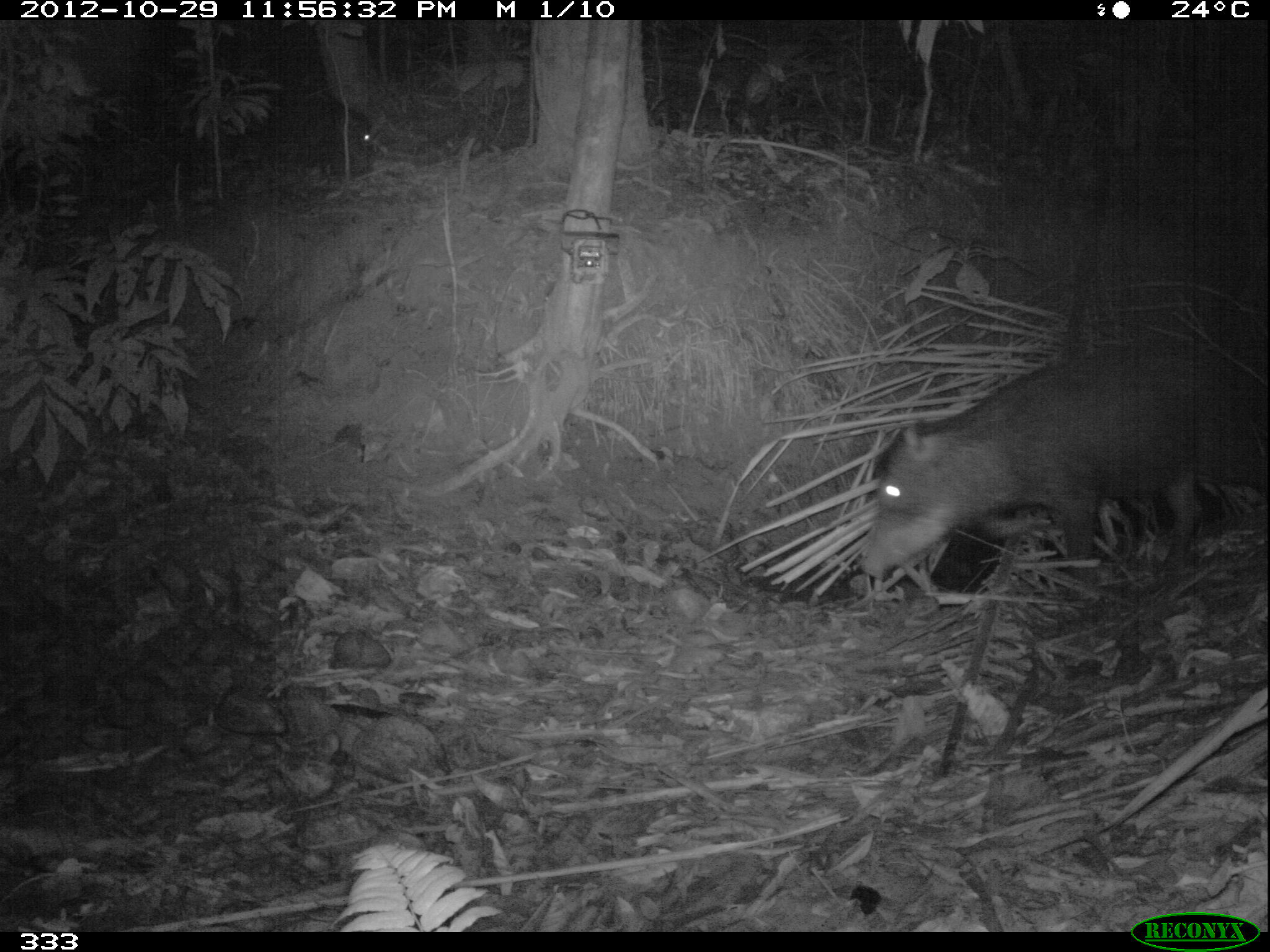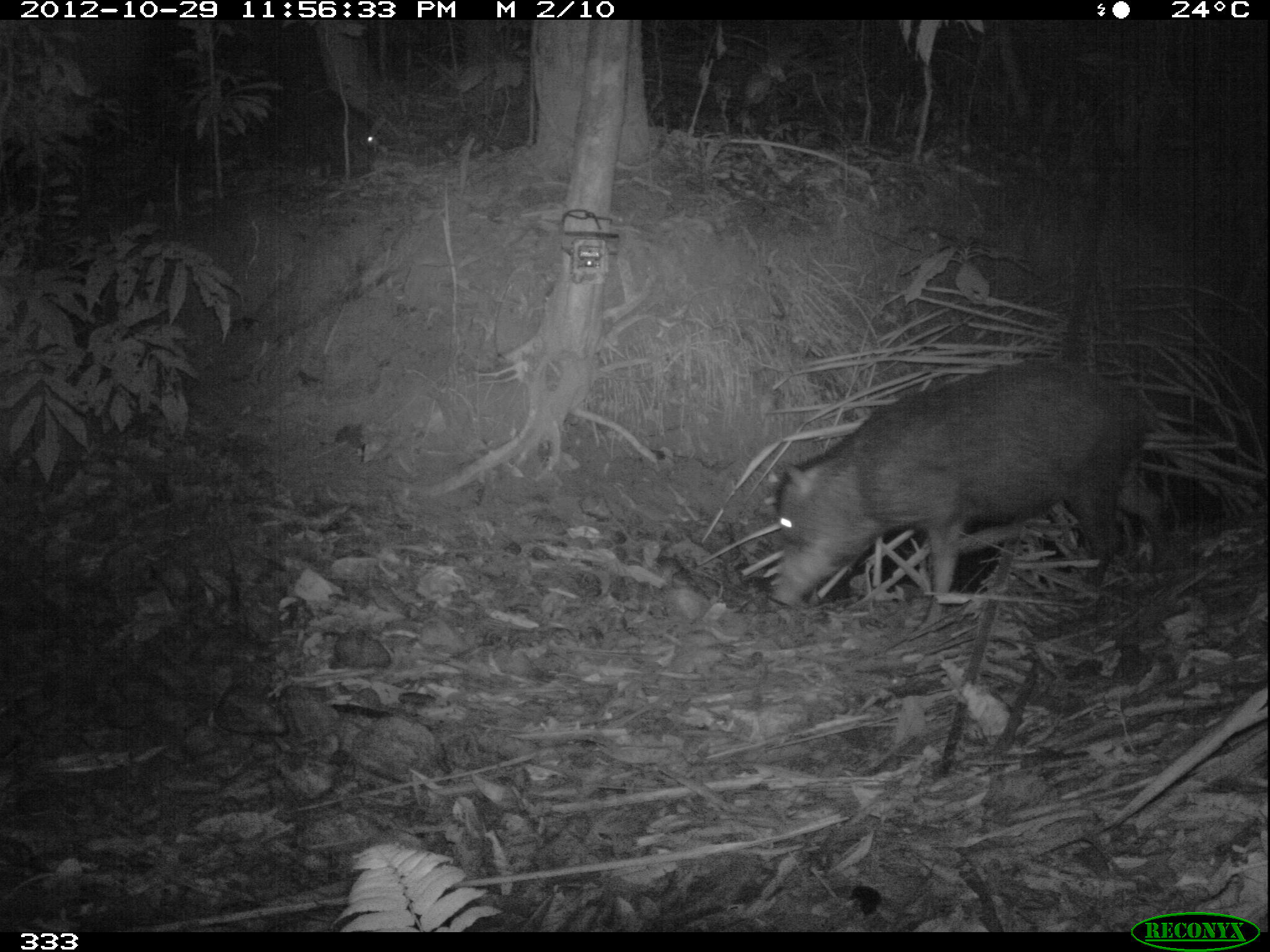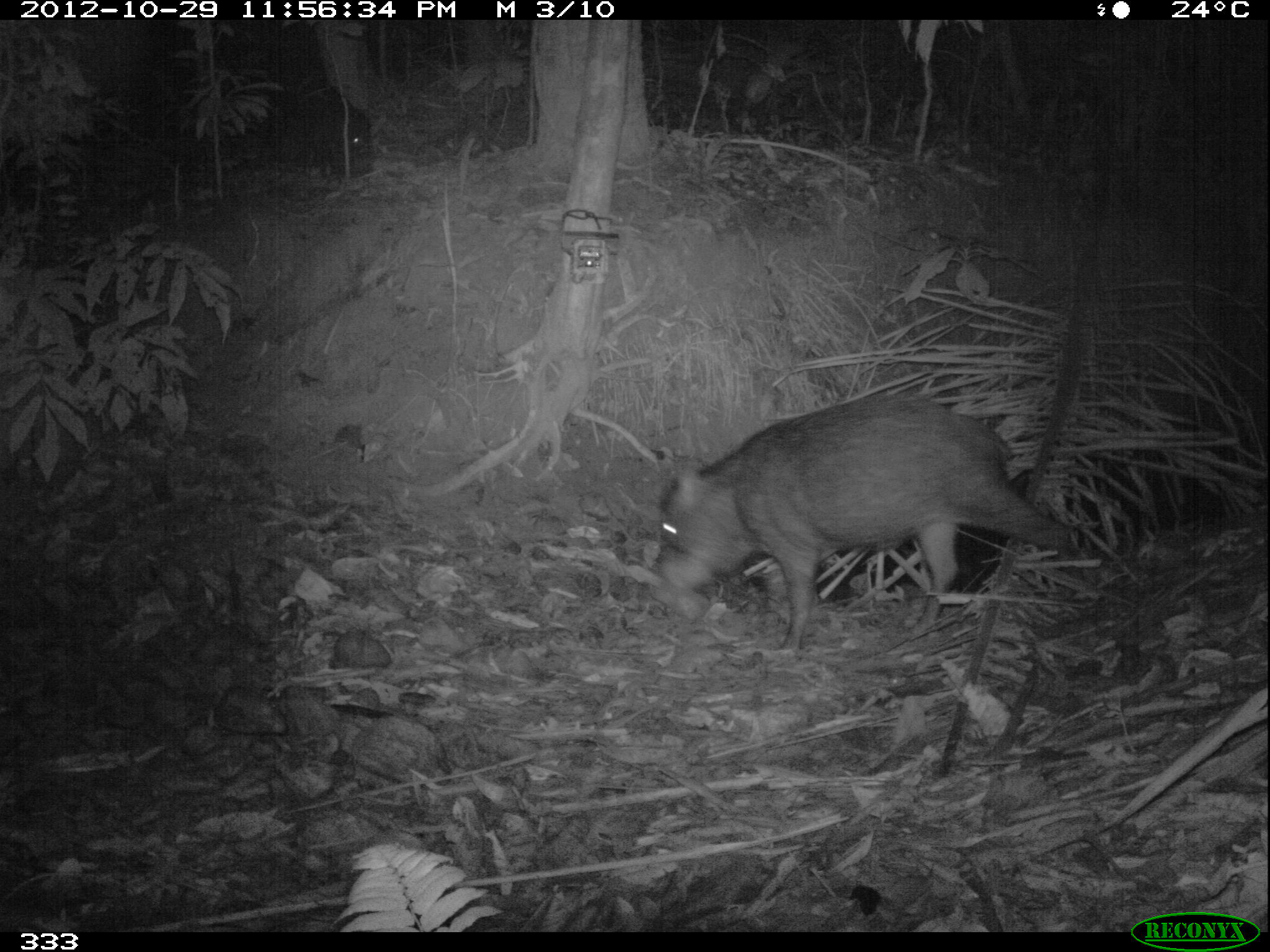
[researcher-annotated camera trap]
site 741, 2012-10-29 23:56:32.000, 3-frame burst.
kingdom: Animalia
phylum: Chordata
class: Mammalia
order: Artiodactyla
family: Tayassuidae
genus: Tayassu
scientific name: Tayassu pecari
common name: white-lipped peccary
Tayassu pecari (white-lipped peccary).